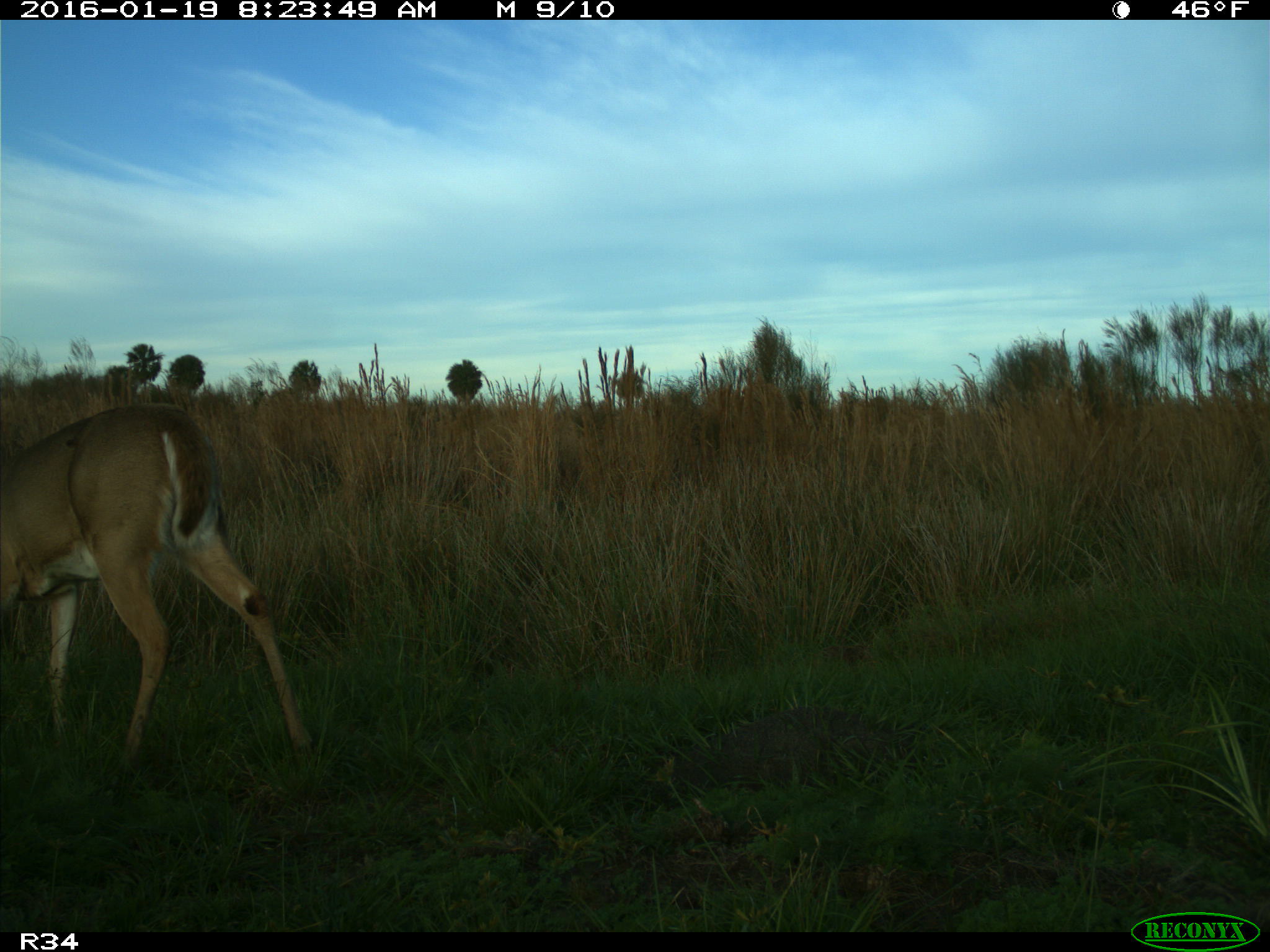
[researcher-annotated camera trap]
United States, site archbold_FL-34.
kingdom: Animalia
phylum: Chordata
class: Mammalia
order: Artiodactyla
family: Cervidae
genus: Odocoileus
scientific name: Odocoileus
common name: deer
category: unidentified deer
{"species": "unidentified deer (deer) (Odocoileus)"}